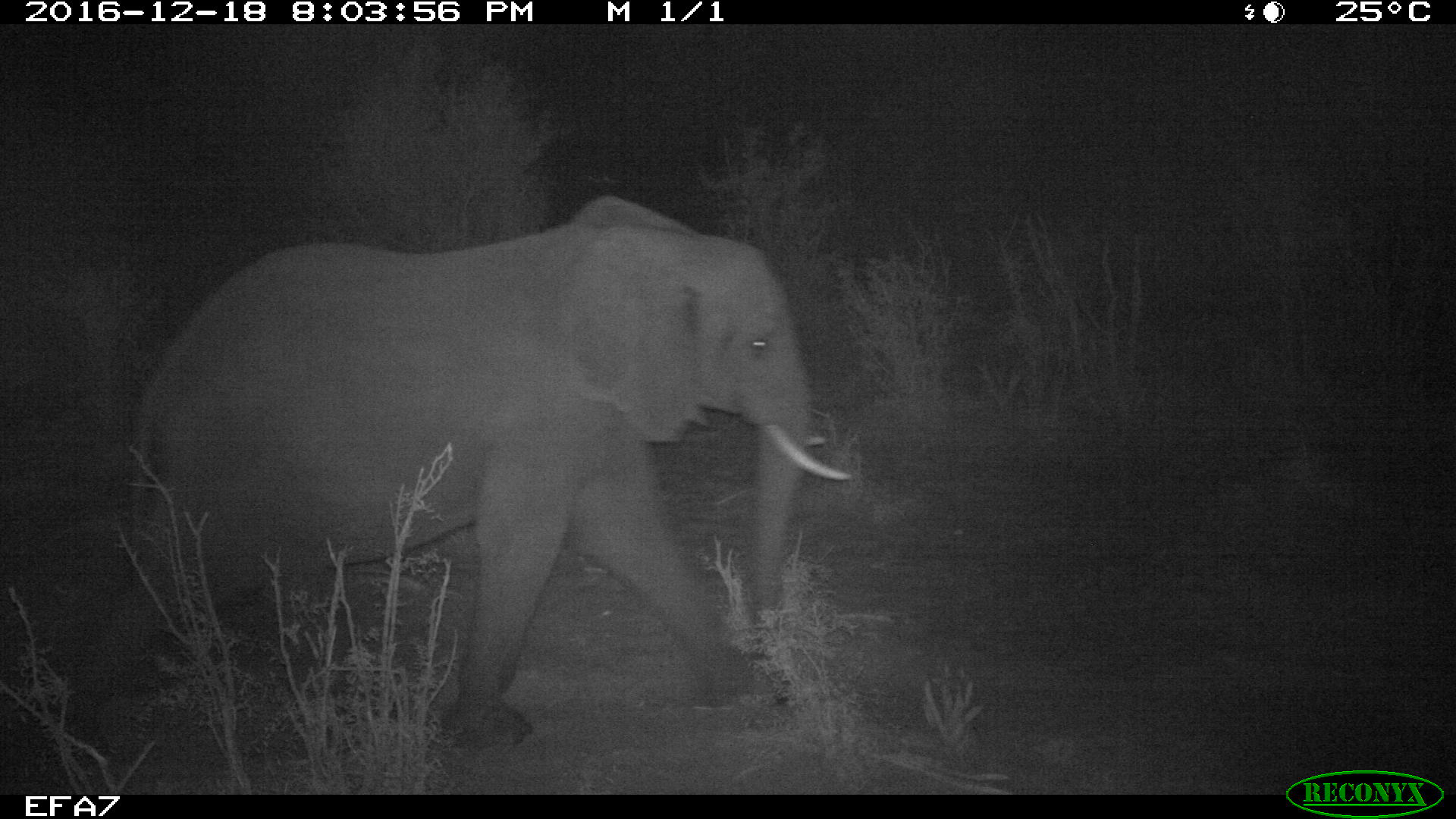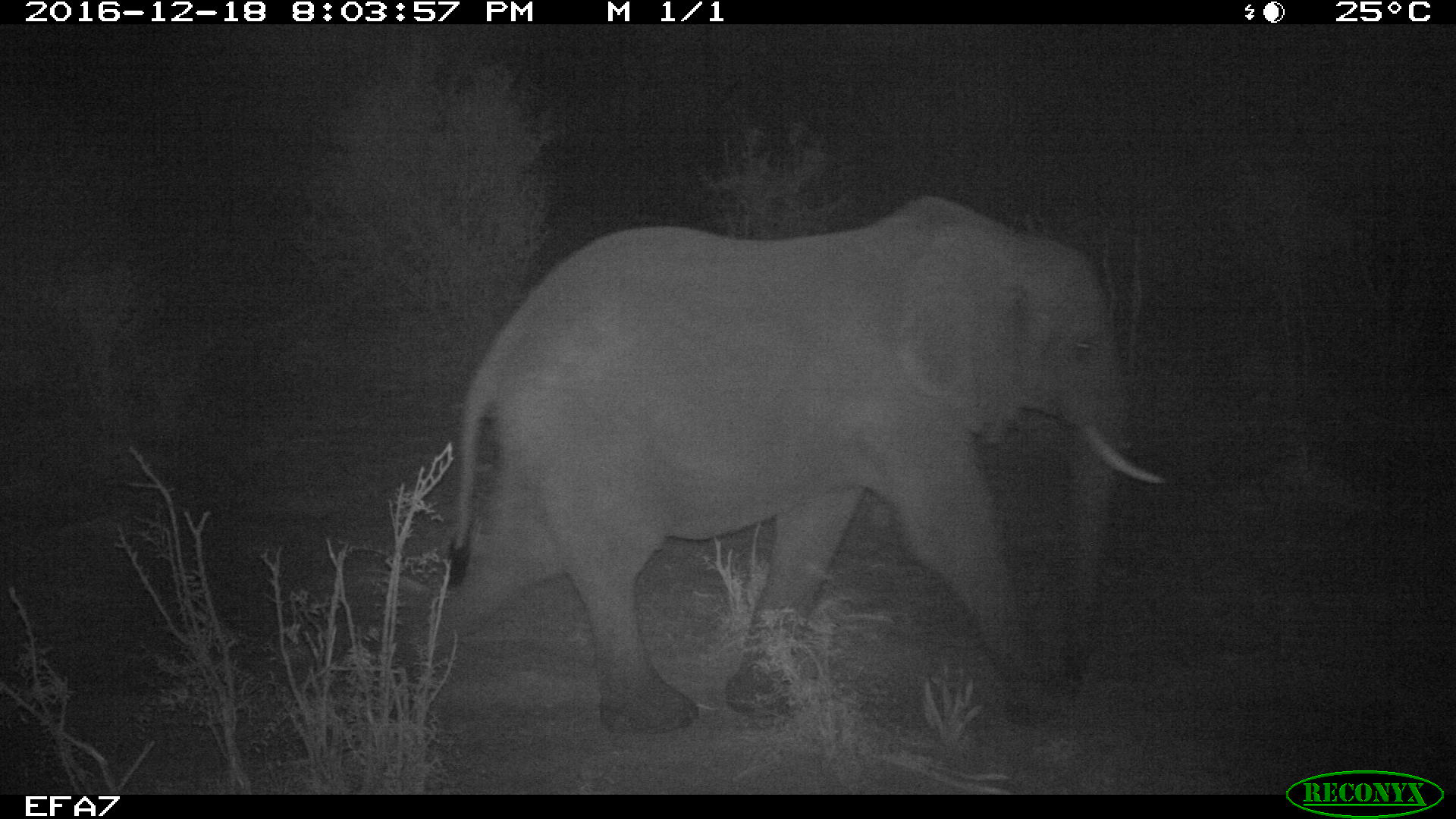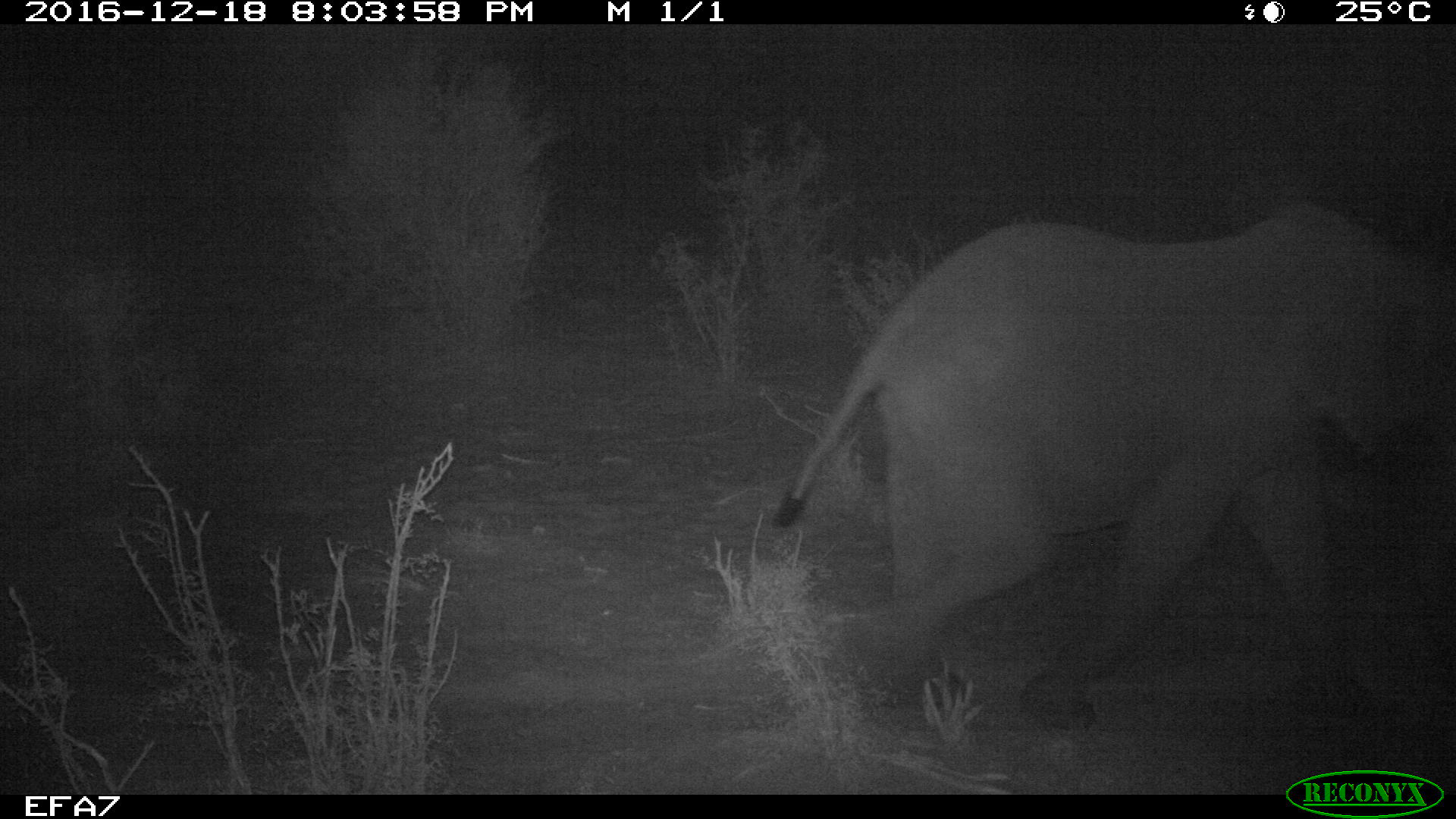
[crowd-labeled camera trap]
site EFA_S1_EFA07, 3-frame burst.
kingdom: Animalia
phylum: Chordata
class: Mammalia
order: Proboscidea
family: Elephantidae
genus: Loxodonta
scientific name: Loxodonta africana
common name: african bush elephant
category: elephant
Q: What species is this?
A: Elephant (african bush elephant) (Loxodonta africana).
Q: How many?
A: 1.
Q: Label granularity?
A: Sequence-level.